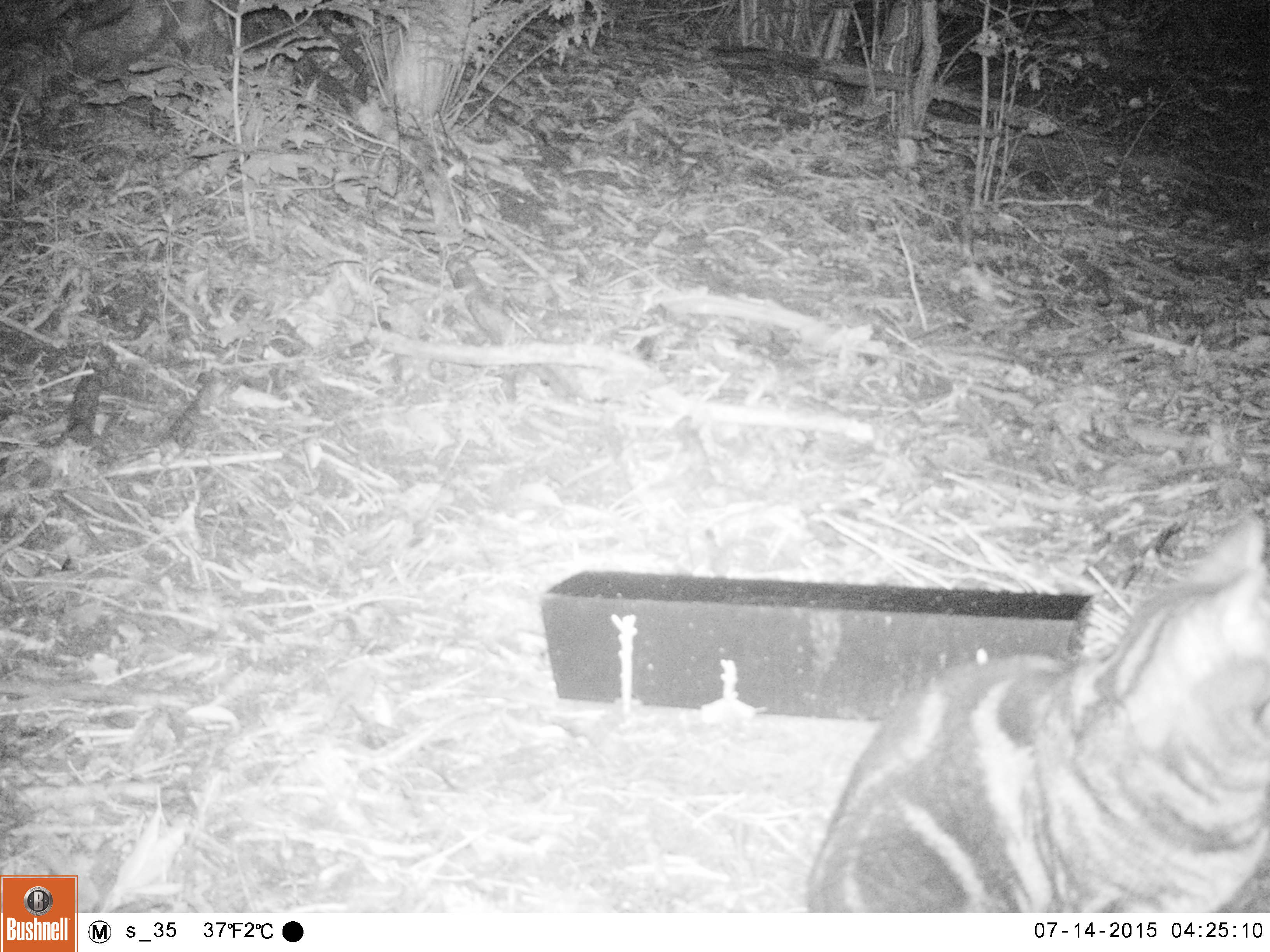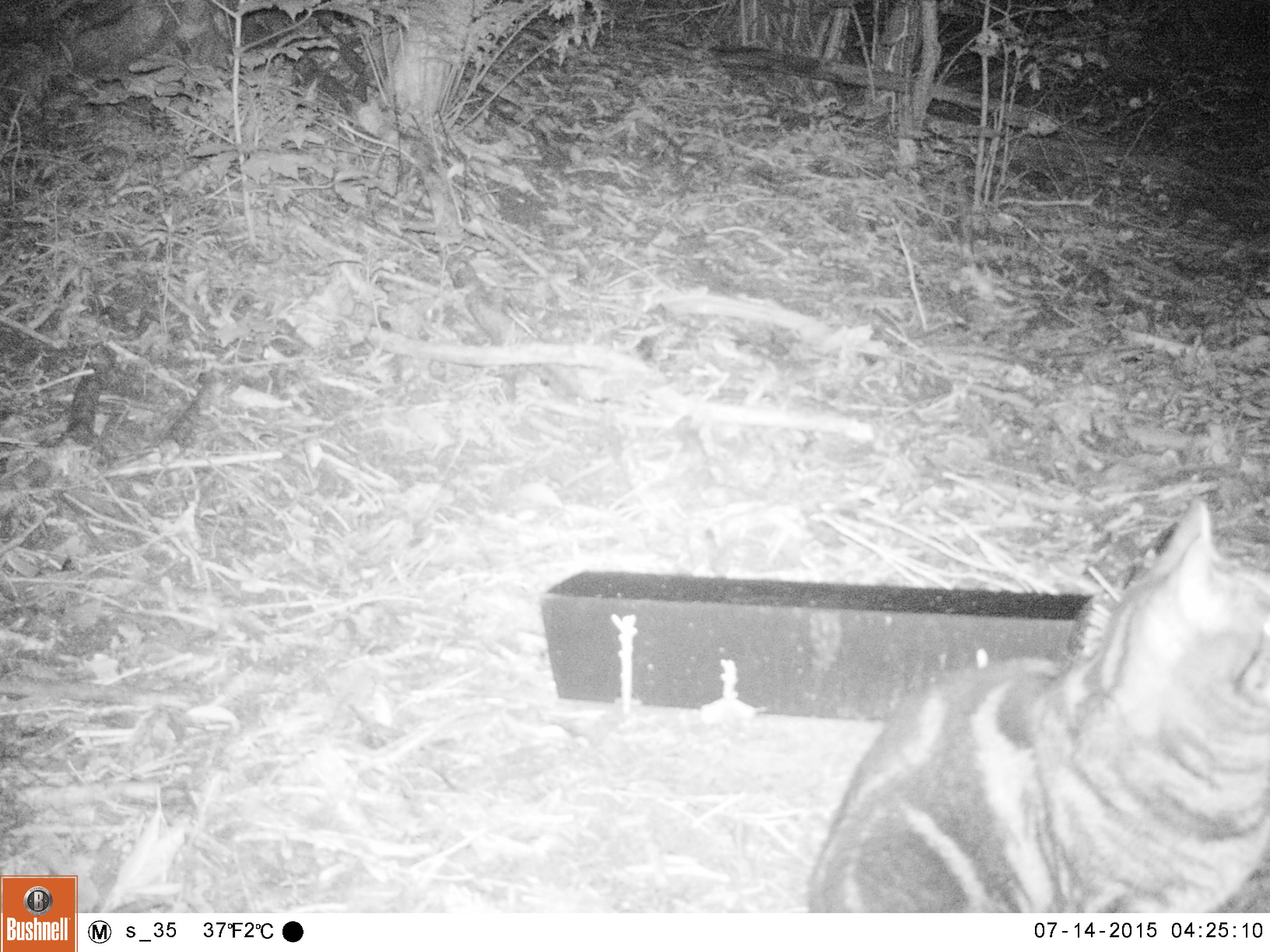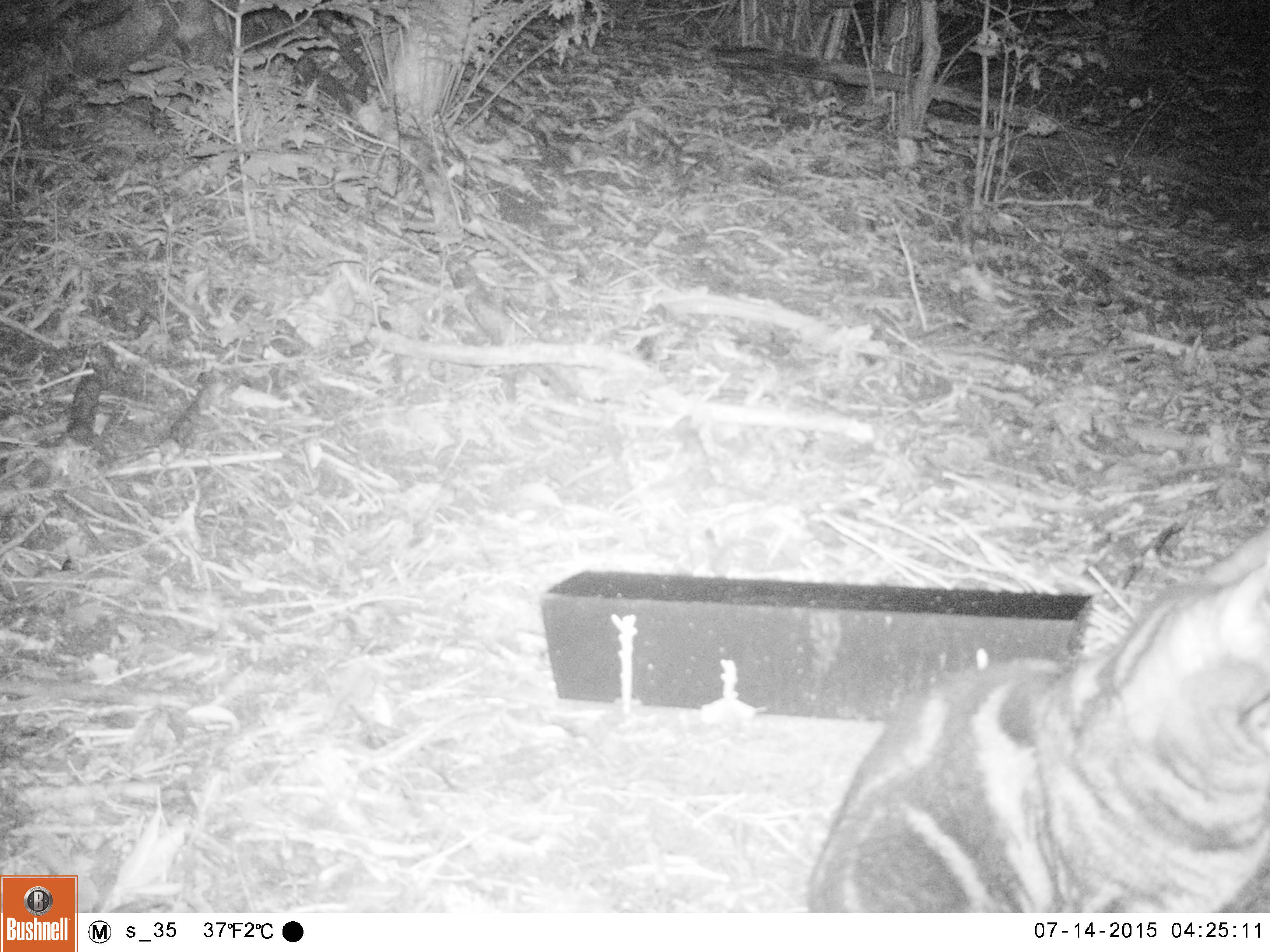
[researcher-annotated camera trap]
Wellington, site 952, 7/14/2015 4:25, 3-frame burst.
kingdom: Animalia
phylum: Chordata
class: Mammalia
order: Carnivora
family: Felidae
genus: Felis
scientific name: Felis catus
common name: cat